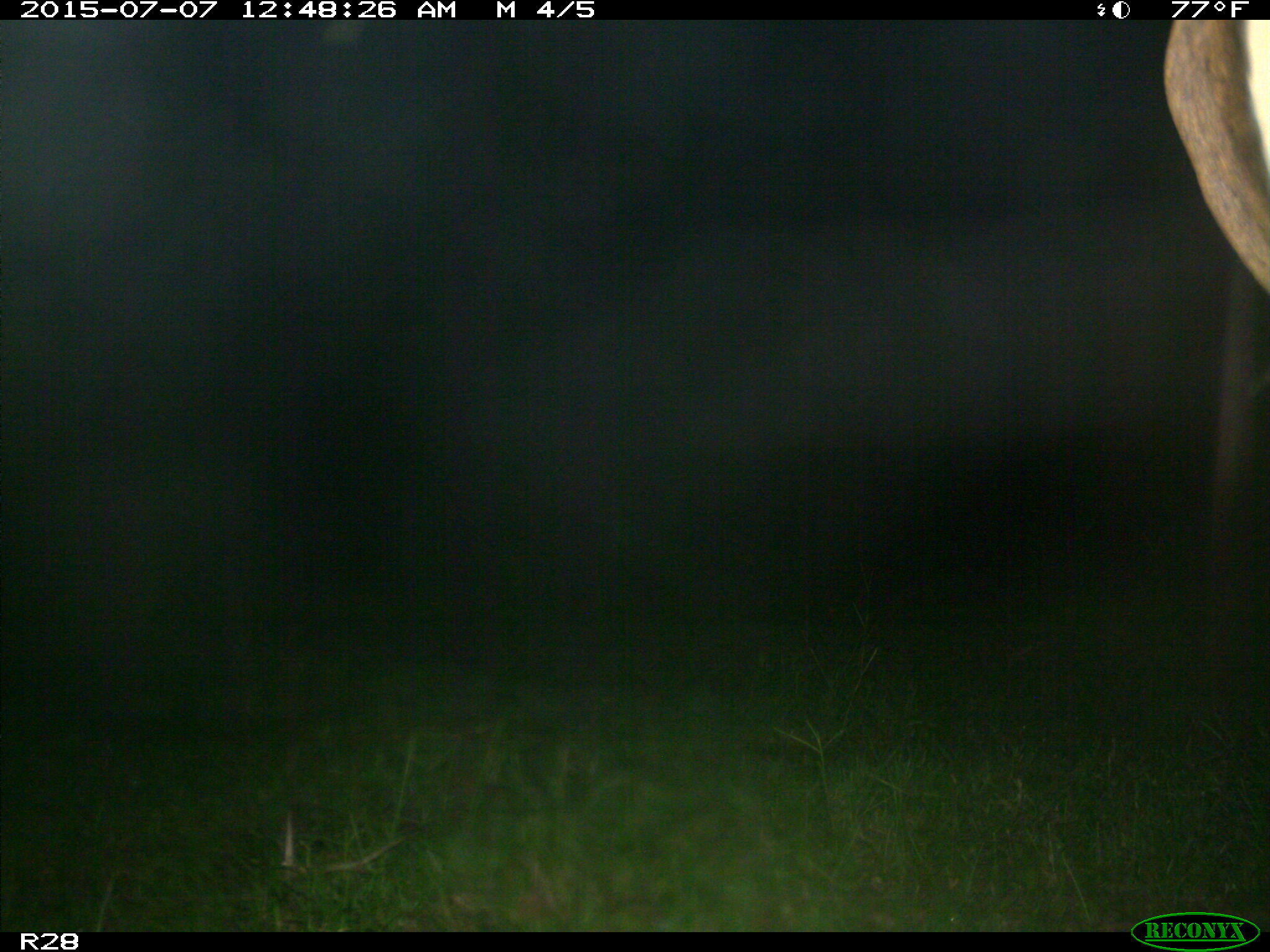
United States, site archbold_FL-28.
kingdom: Animalia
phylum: Chordata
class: Mammalia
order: Artiodactyla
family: Bovidae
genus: Bos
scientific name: Bos taurus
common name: domestic cow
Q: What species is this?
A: Bos taurus (domestic cow).